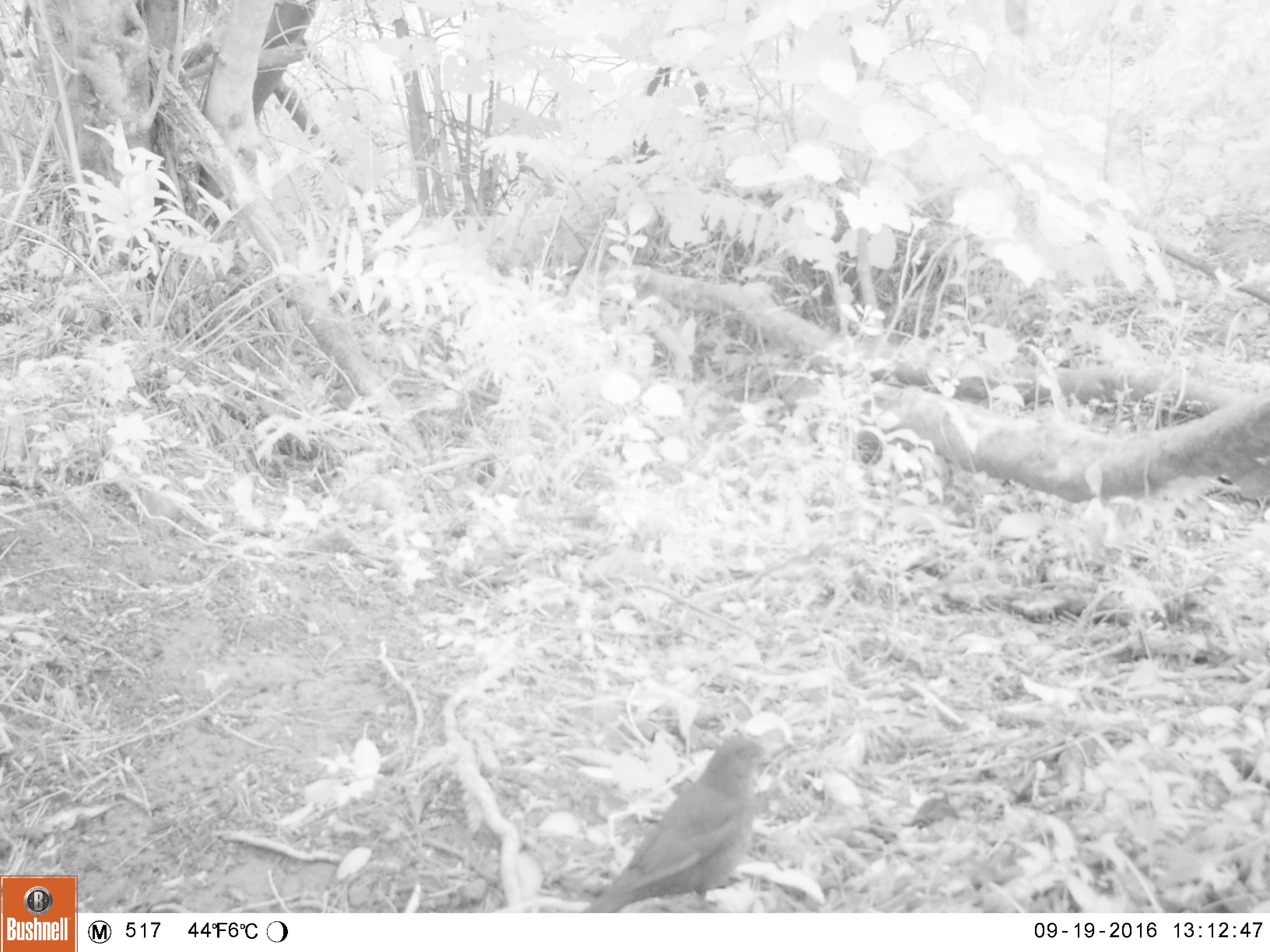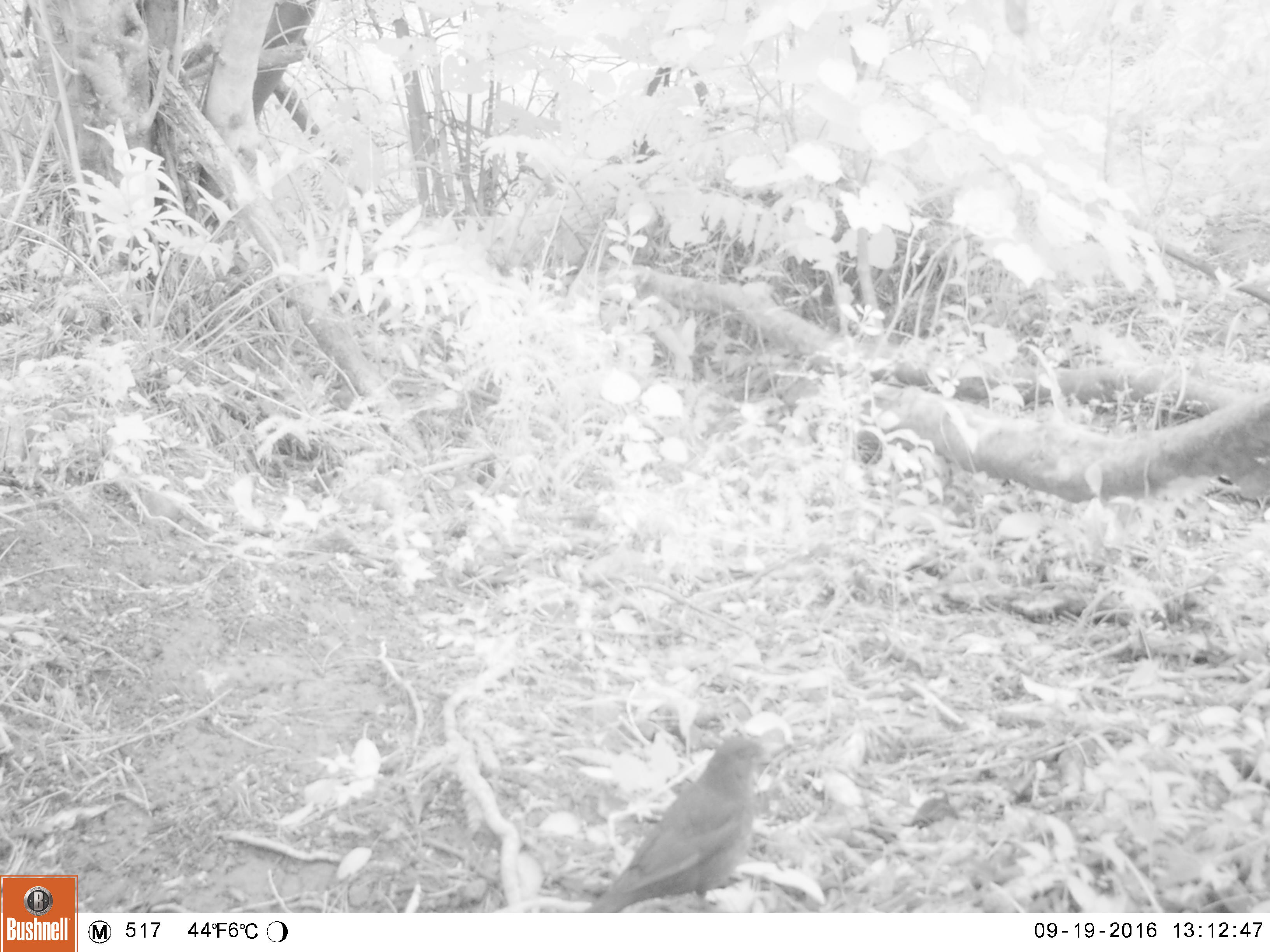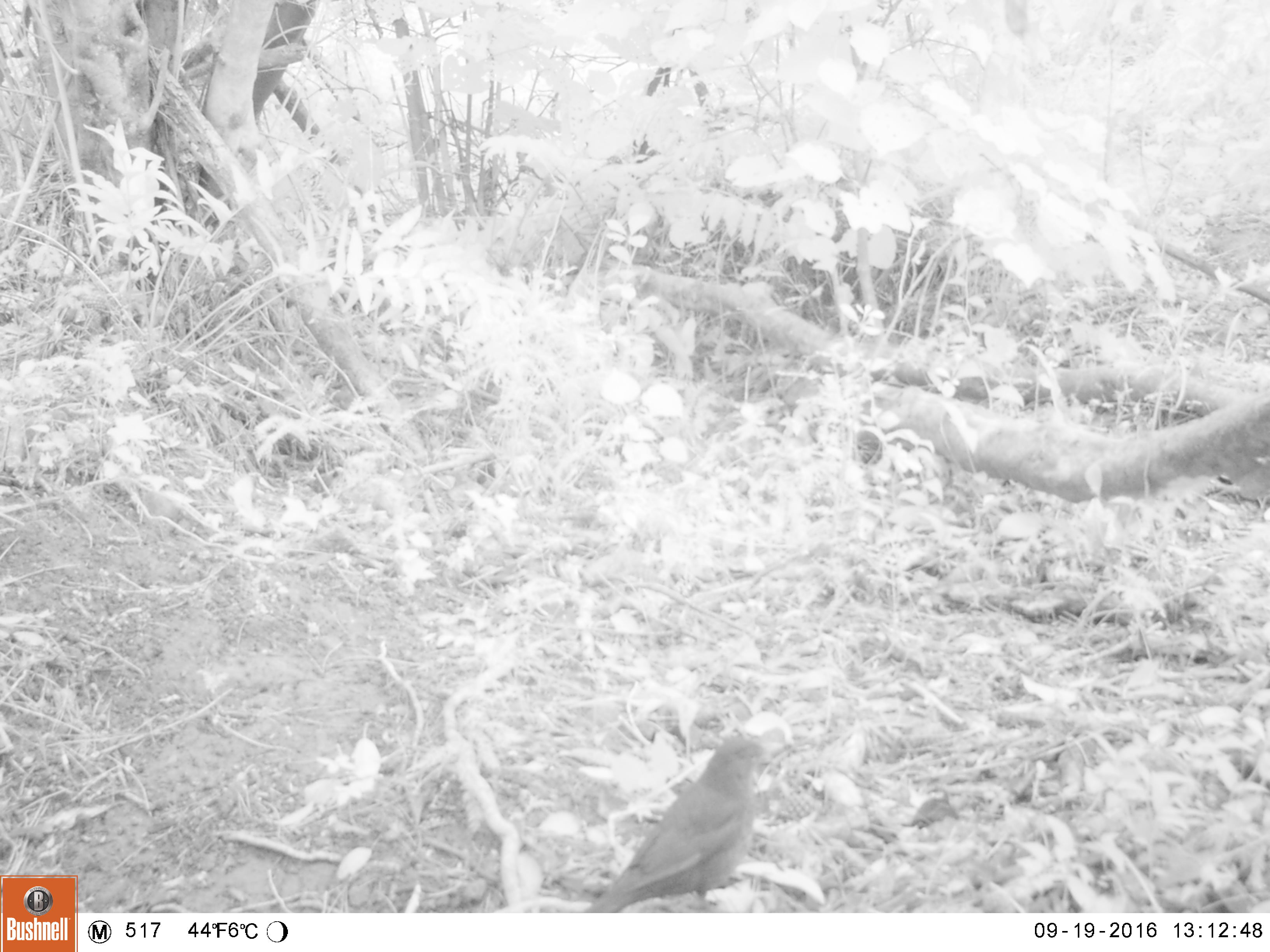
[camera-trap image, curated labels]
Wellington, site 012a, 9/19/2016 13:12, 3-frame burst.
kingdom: Animalia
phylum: Chordata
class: Aves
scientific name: Aves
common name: bird